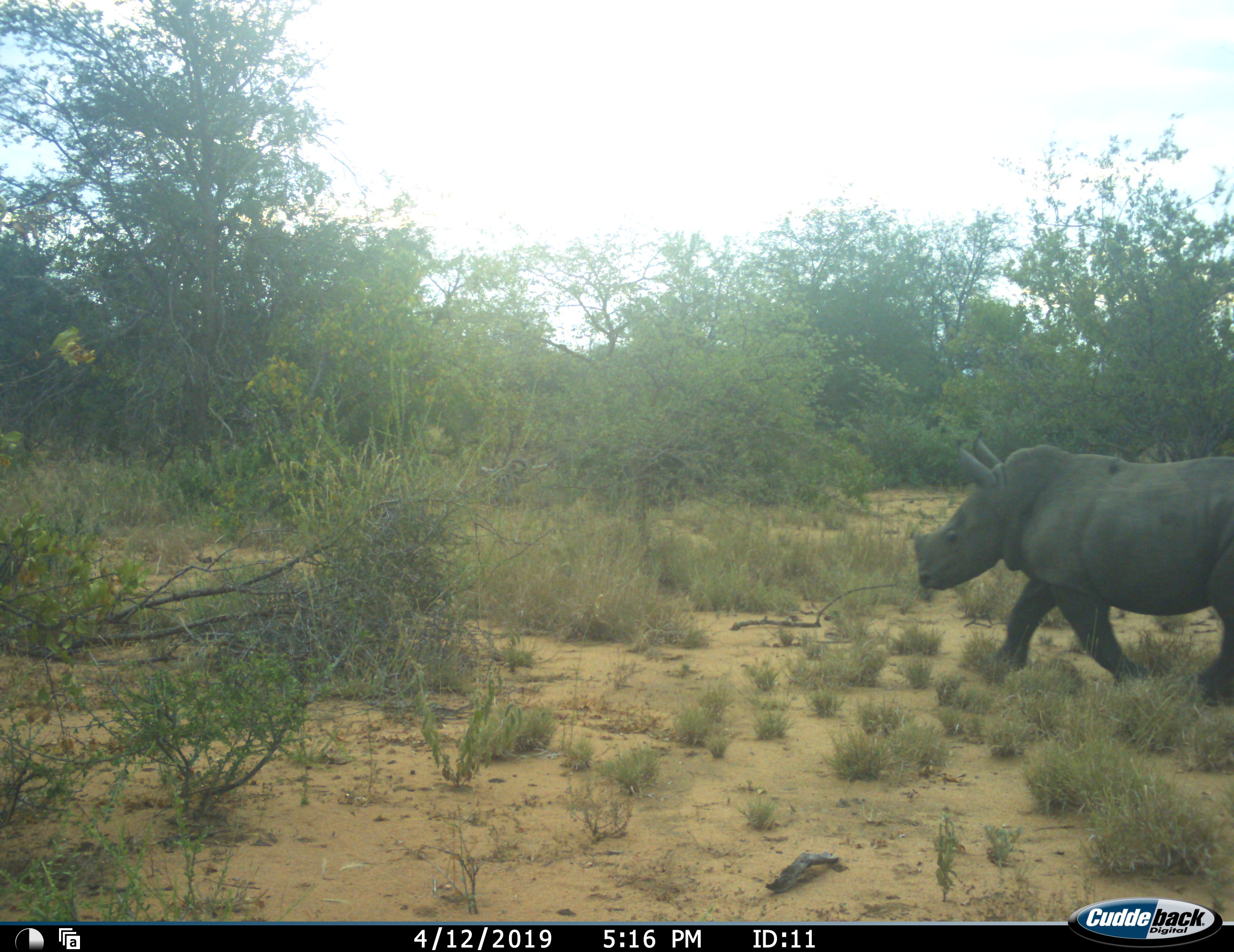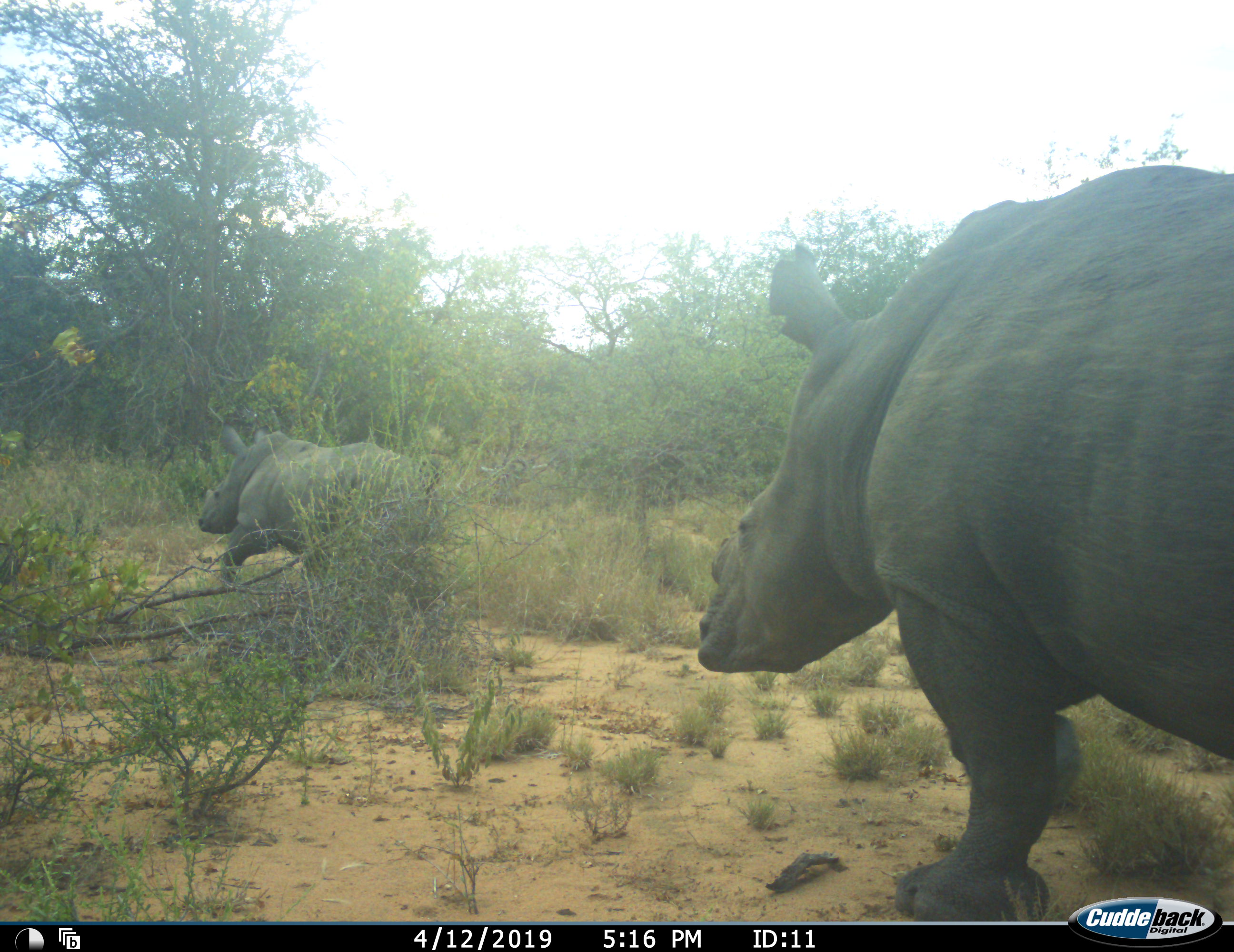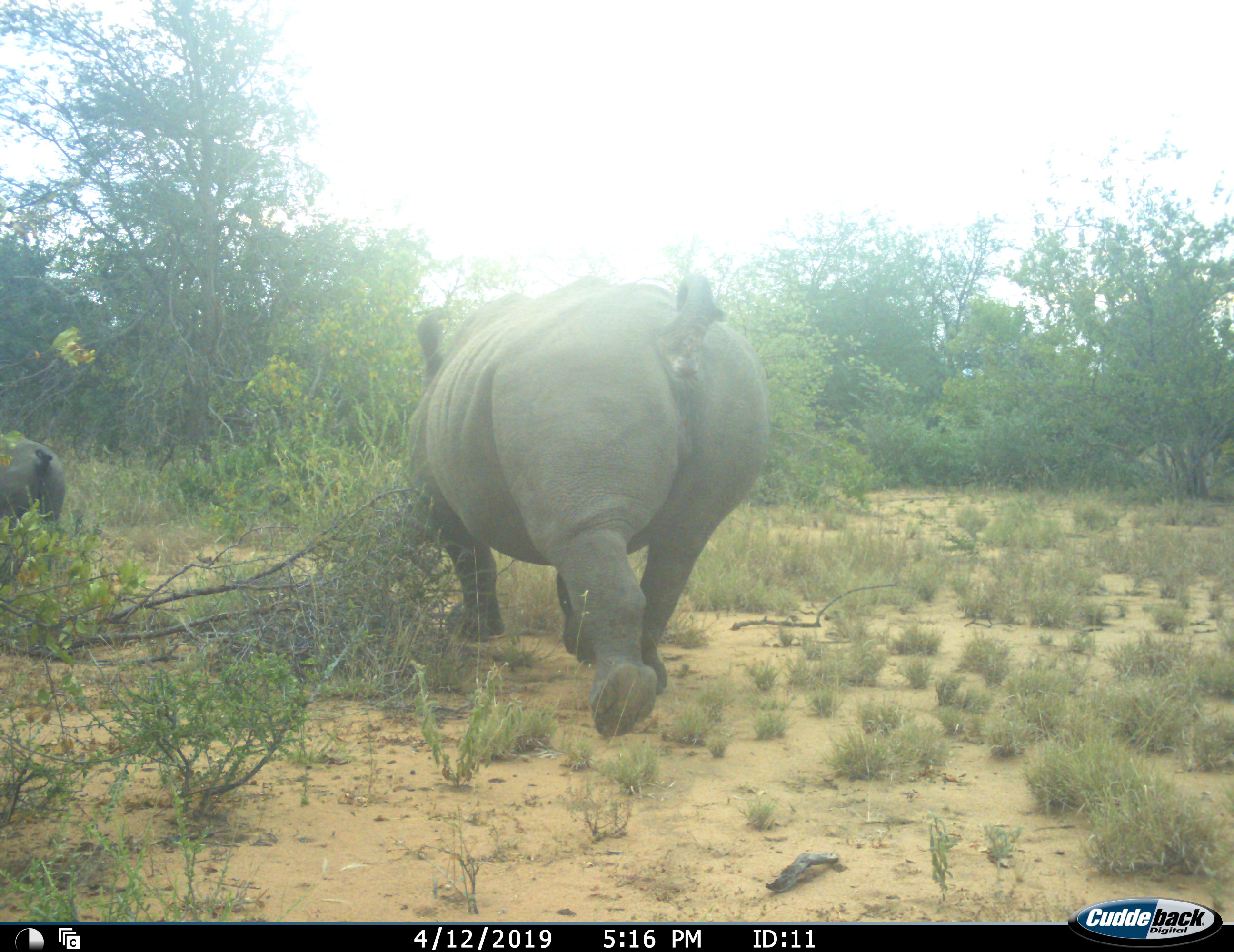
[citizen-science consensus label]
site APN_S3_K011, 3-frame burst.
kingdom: Animalia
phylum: Chordata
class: Mammalia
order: Perissodactyla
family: Rhinocerotidae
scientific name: Rhinocerotidae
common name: unknown rhinoceros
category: rhinocerosunknown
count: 2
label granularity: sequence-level